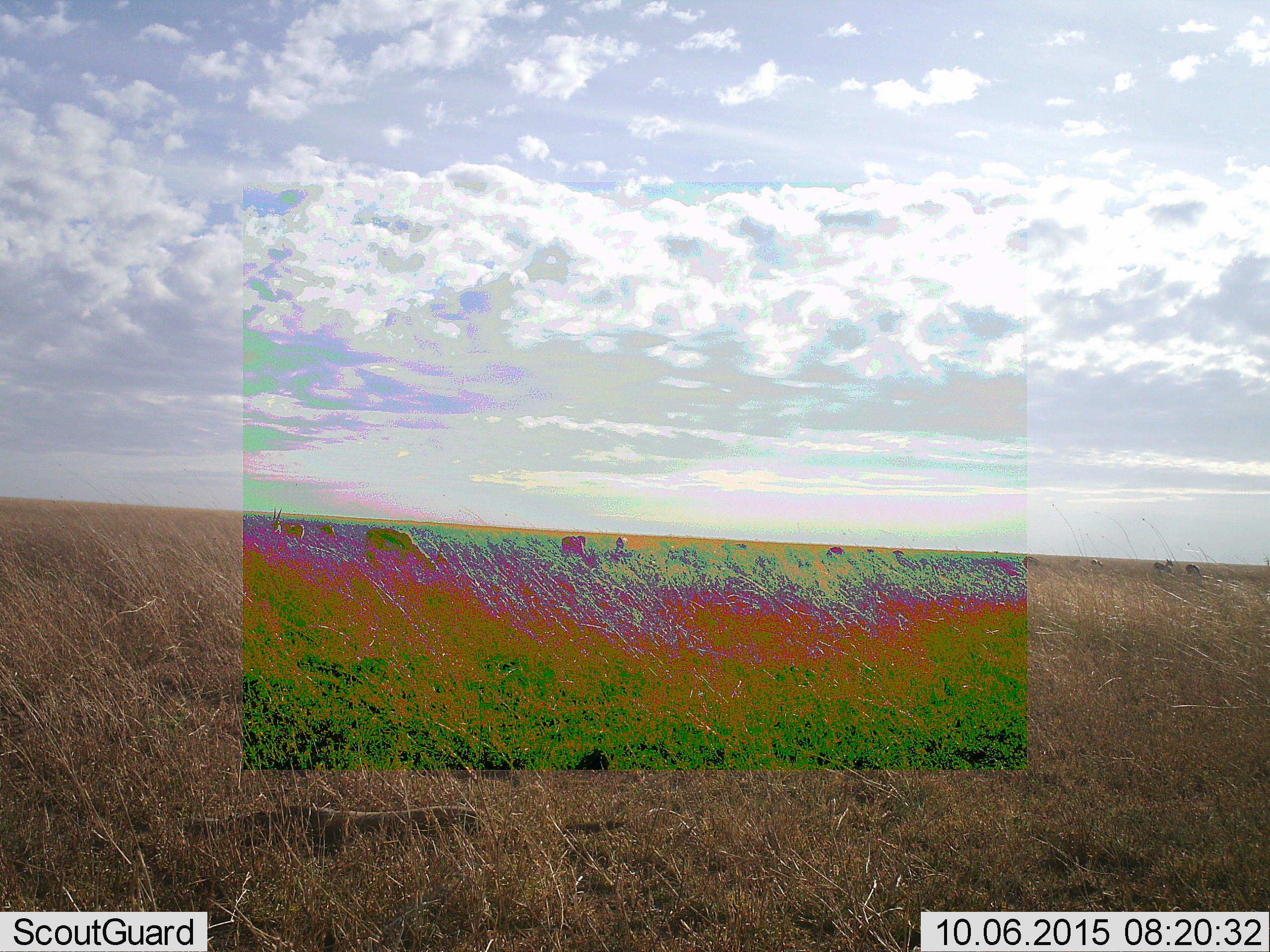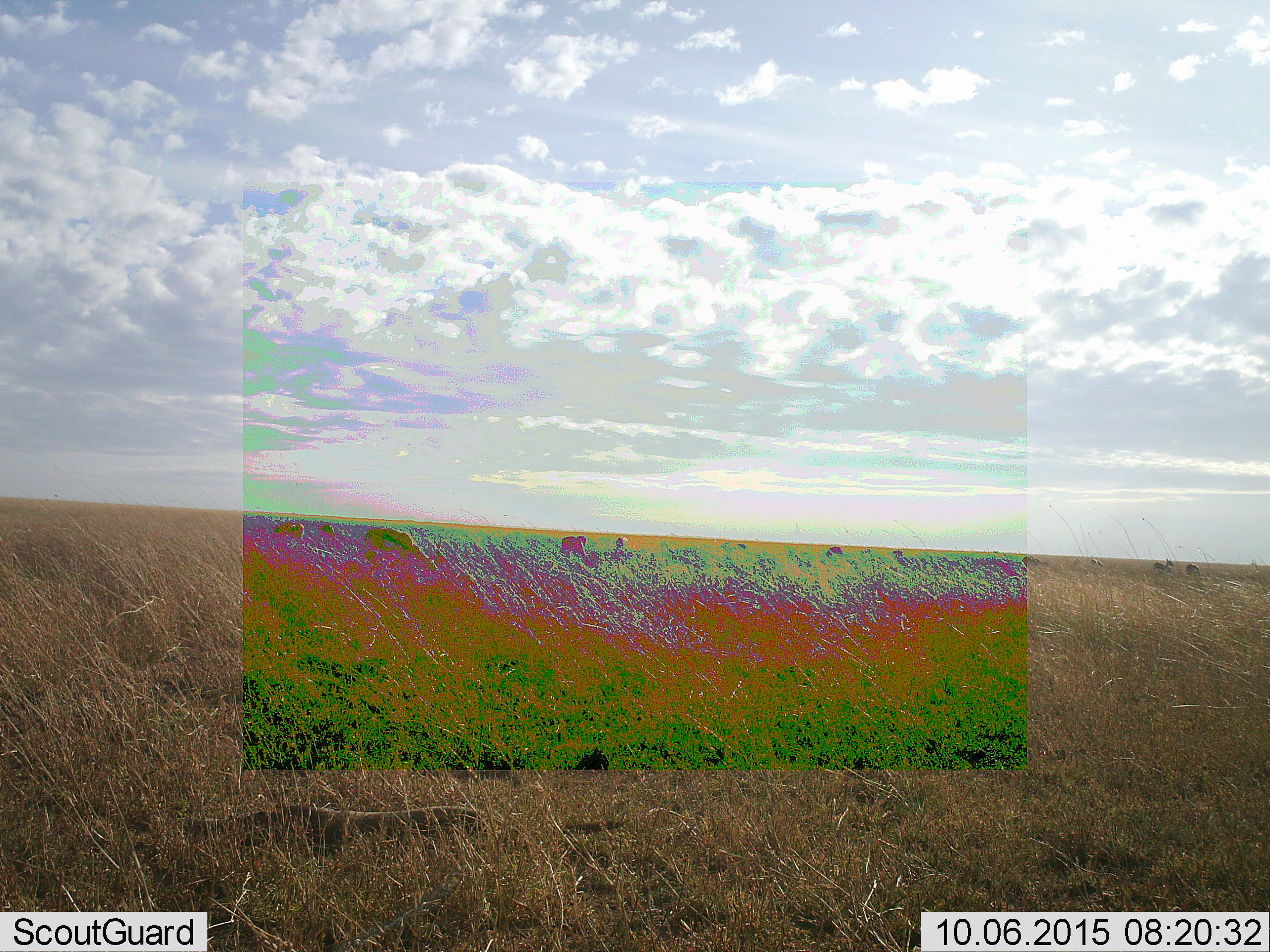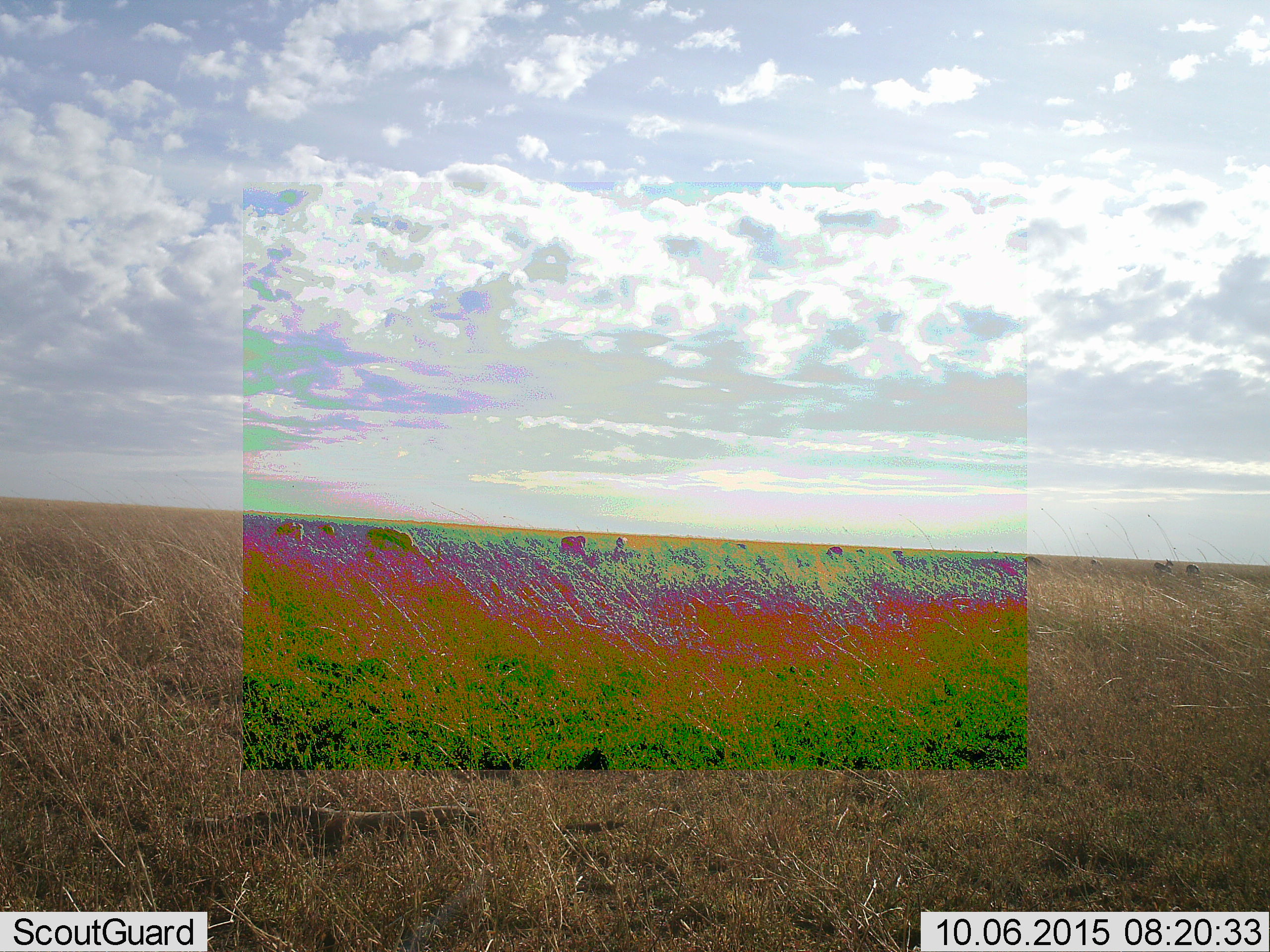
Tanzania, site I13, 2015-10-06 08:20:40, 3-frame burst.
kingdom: Animalia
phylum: Chordata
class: Mammalia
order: Artiodactyla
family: Bovidae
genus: Eudorcas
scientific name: Eudorcas thomsonii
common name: thomson's gazelle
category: gazellethomsons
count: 11-50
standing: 80%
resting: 0%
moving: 20%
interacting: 0%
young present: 0%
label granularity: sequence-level